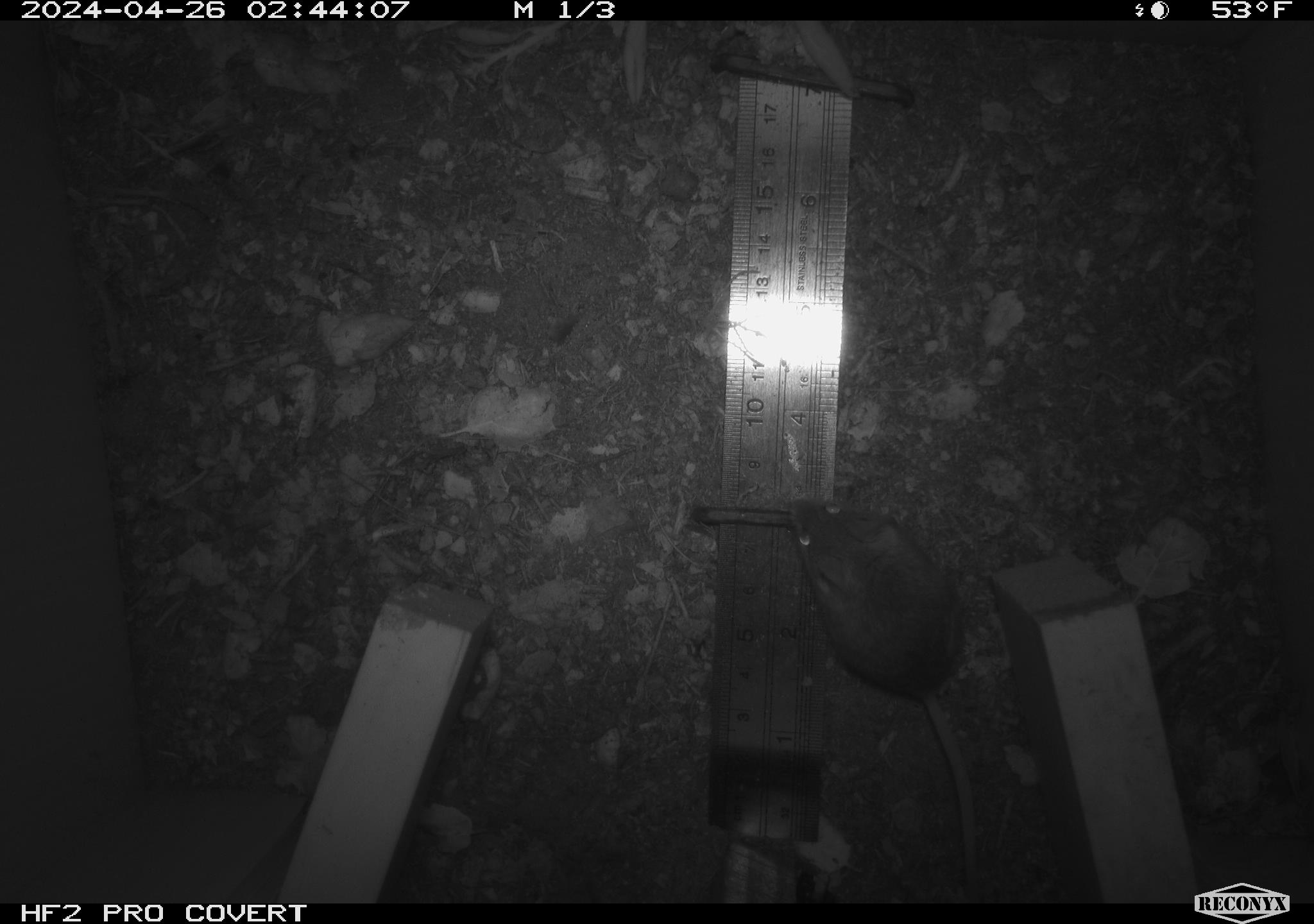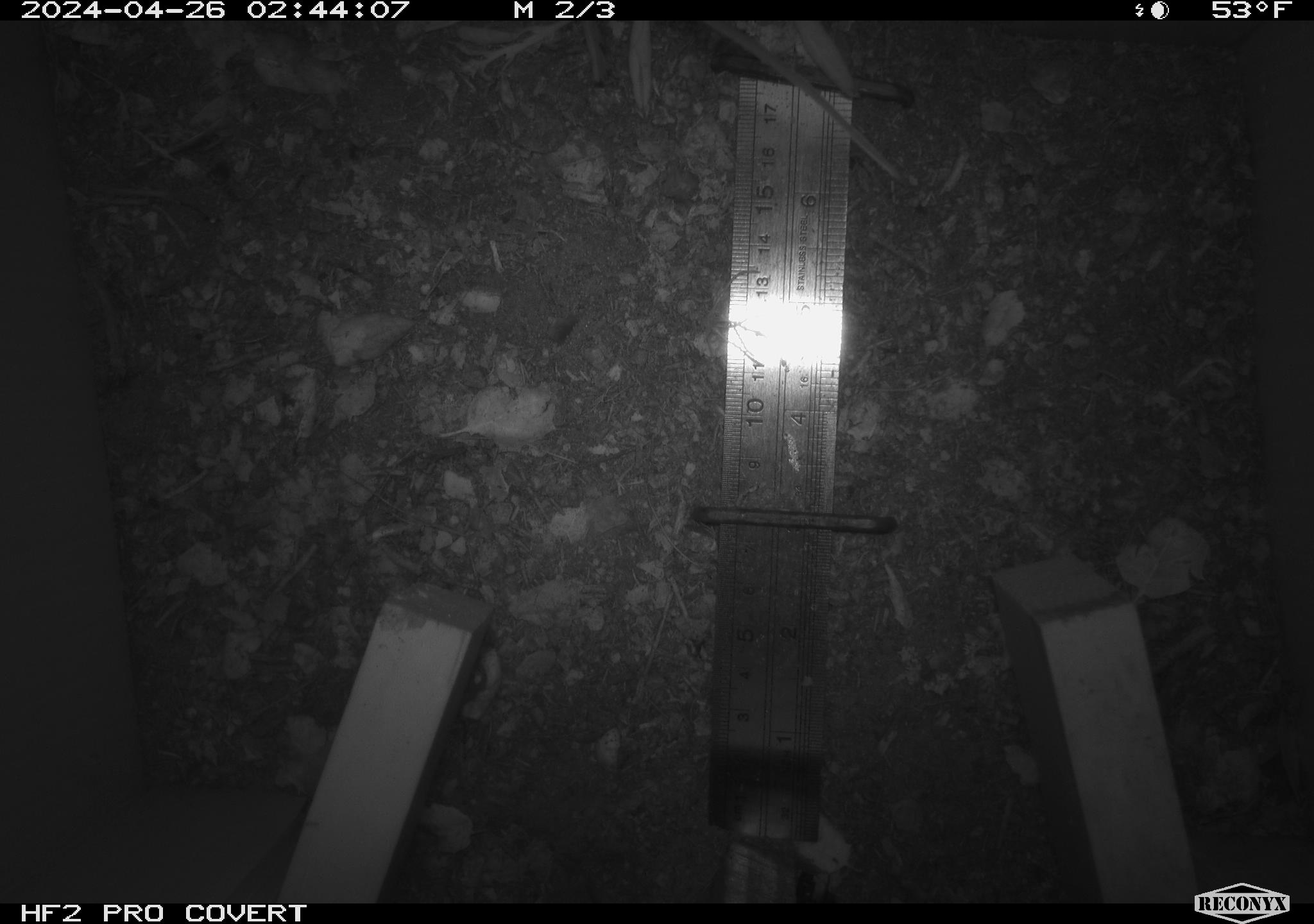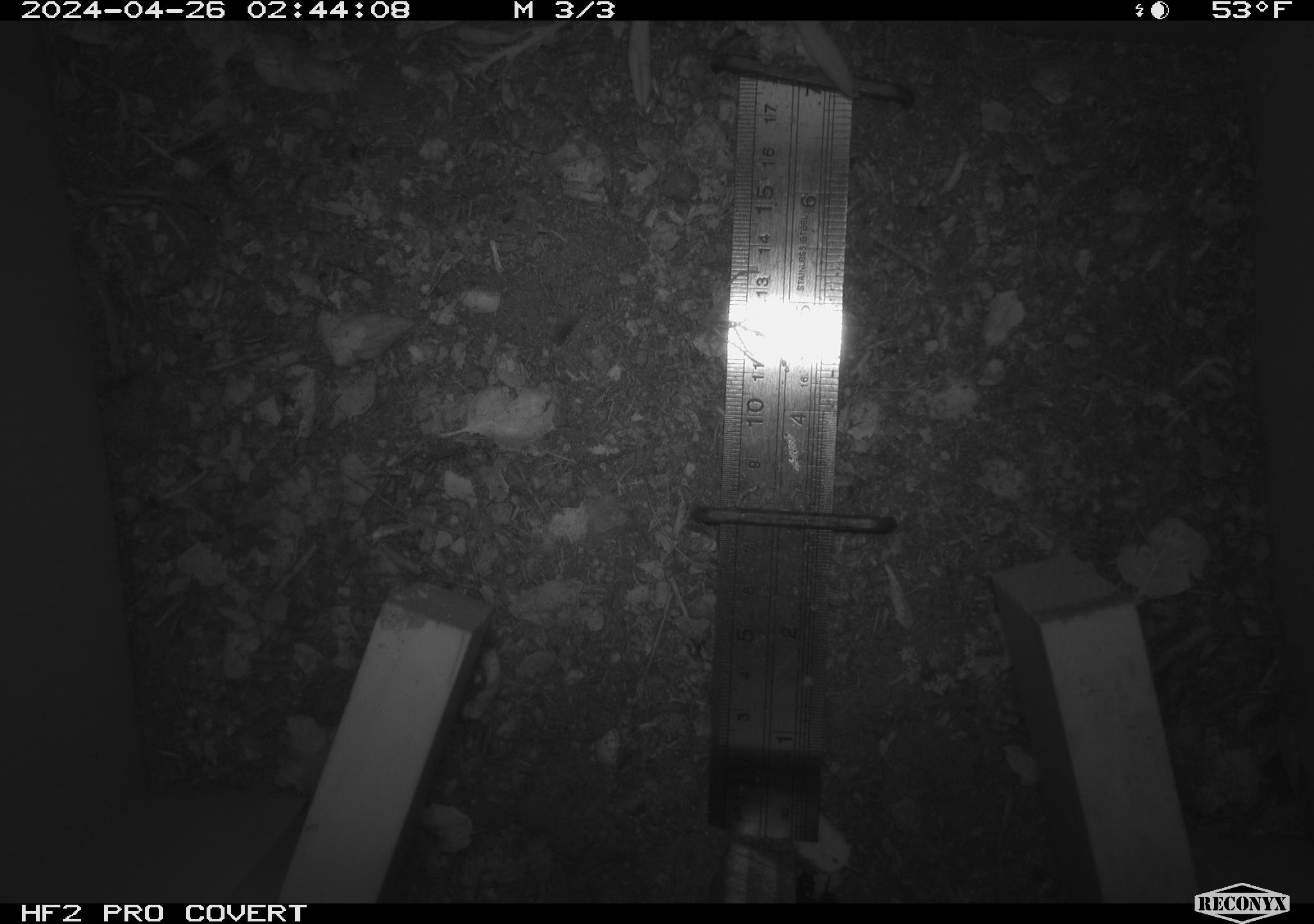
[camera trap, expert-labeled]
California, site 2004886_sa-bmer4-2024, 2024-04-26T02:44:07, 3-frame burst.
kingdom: Animalia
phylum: Chordata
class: Mammalia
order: Rodentia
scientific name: Rodentia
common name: mouse species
Mouse species (Rodentia).